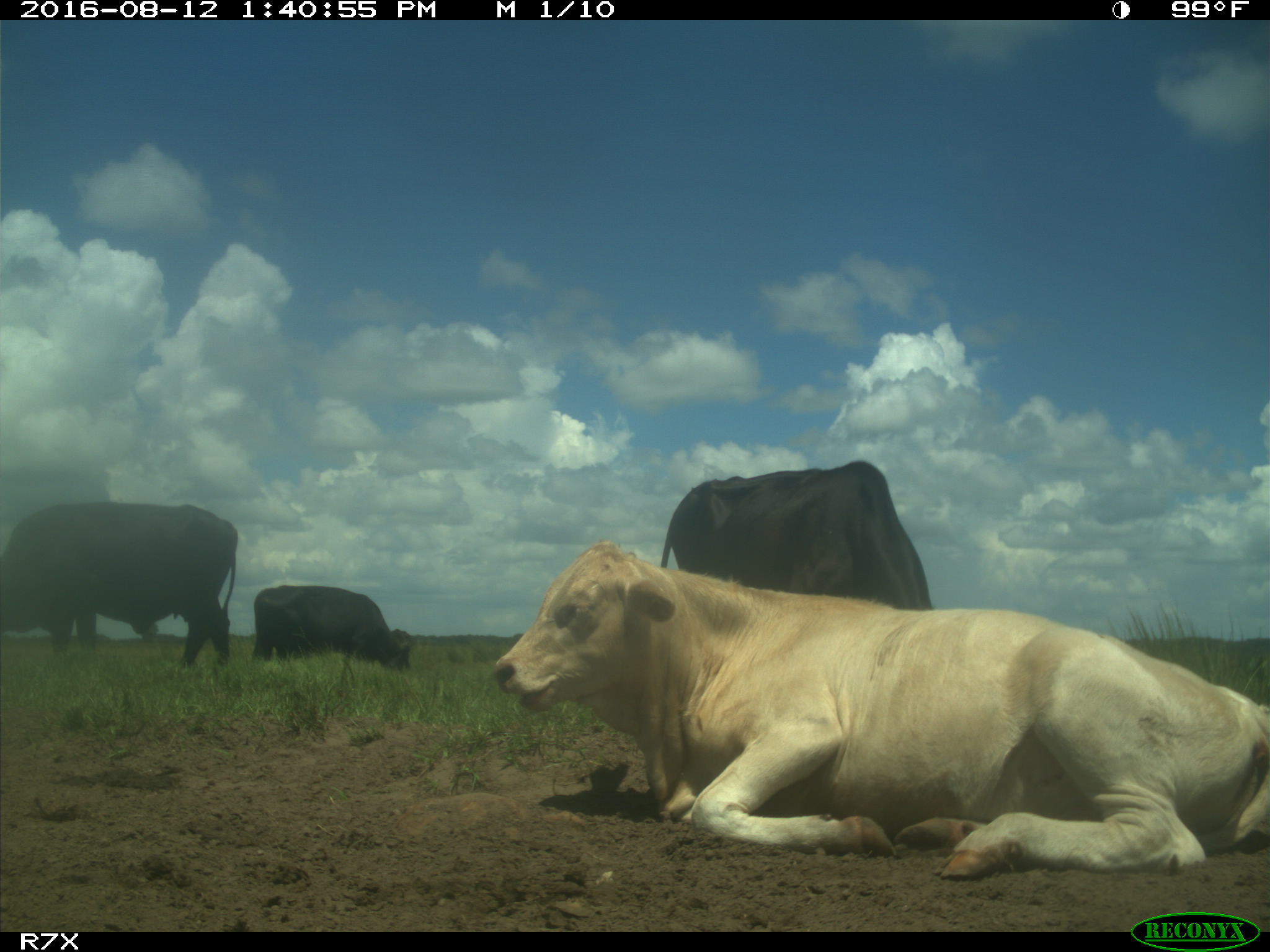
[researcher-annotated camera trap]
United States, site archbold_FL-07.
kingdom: Animalia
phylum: Chordata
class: Mammalia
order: Artiodactyla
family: Bovidae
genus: Bos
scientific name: Bos taurus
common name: domestic cow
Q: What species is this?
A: Bos taurus (domestic cow).